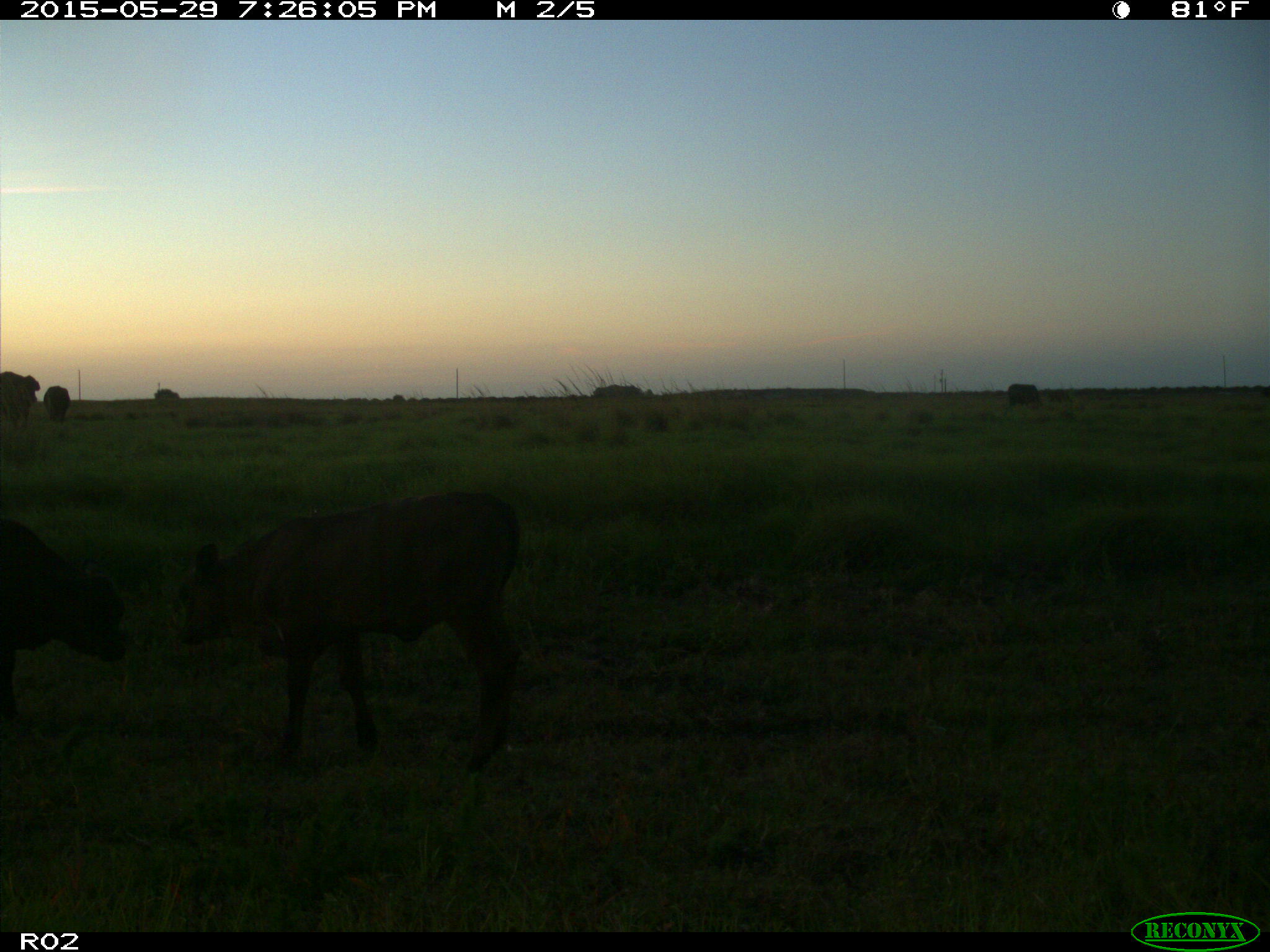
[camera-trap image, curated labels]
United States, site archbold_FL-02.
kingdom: Animalia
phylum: Chordata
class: Mammalia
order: Artiodactyla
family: Bovidae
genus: Bos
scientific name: Bos taurus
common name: domestic cow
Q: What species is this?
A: Bos taurus (domestic cow).